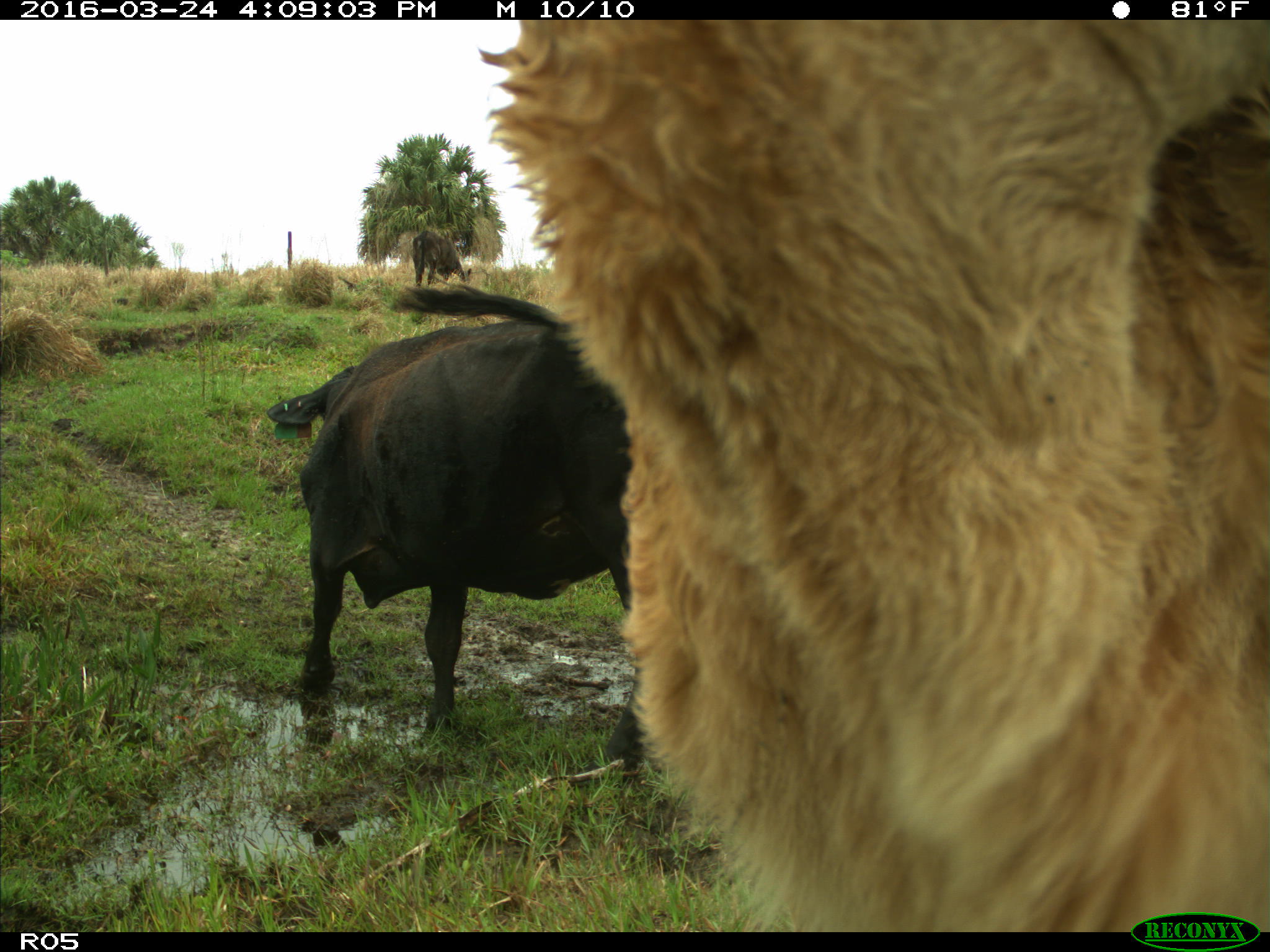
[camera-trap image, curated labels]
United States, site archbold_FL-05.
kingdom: Animalia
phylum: Chordata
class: Mammalia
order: Artiodactyla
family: Bovidae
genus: Bos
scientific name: Bos taurus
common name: domestic cow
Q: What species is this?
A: Bos taurus (domestic cow).